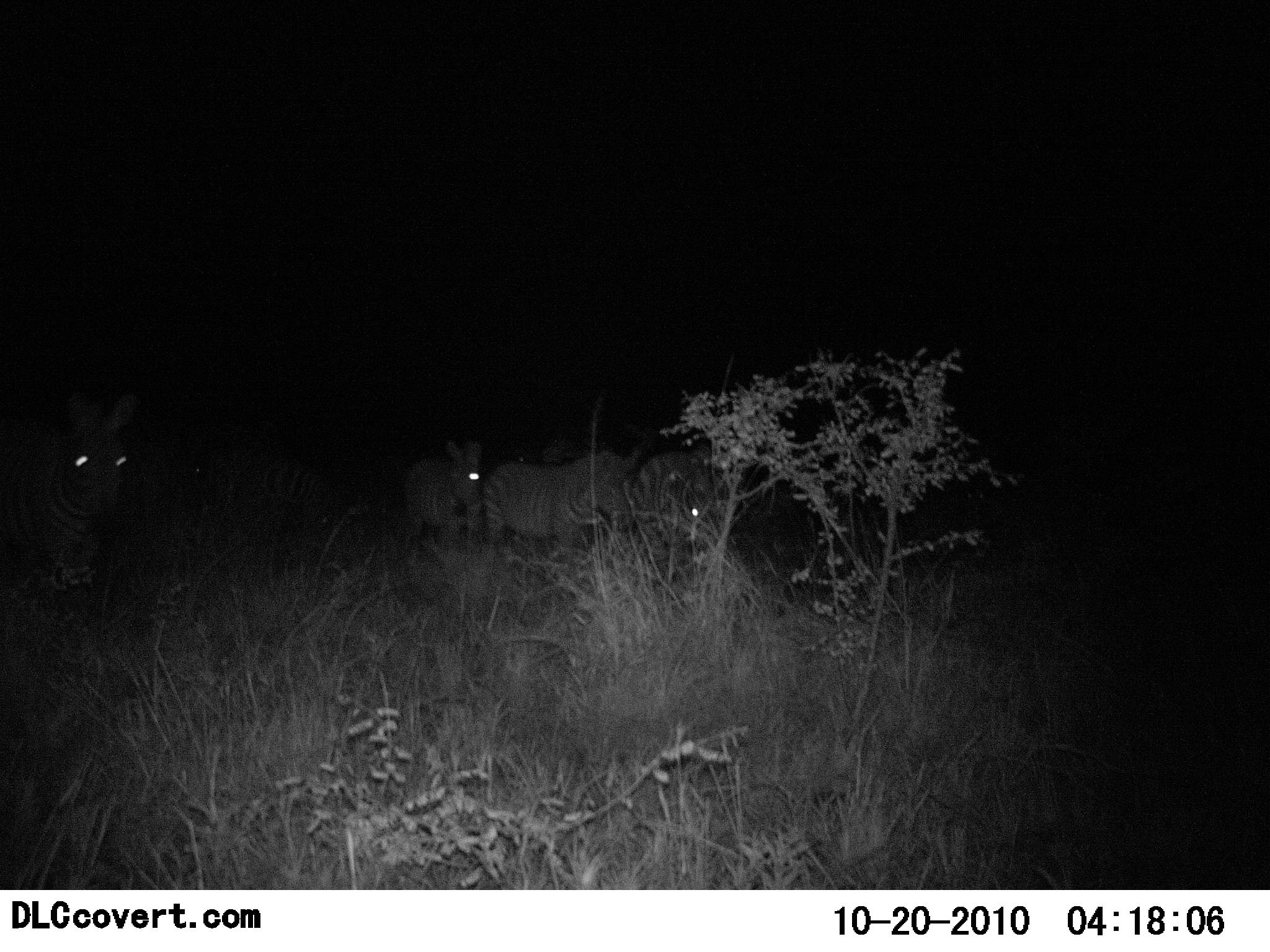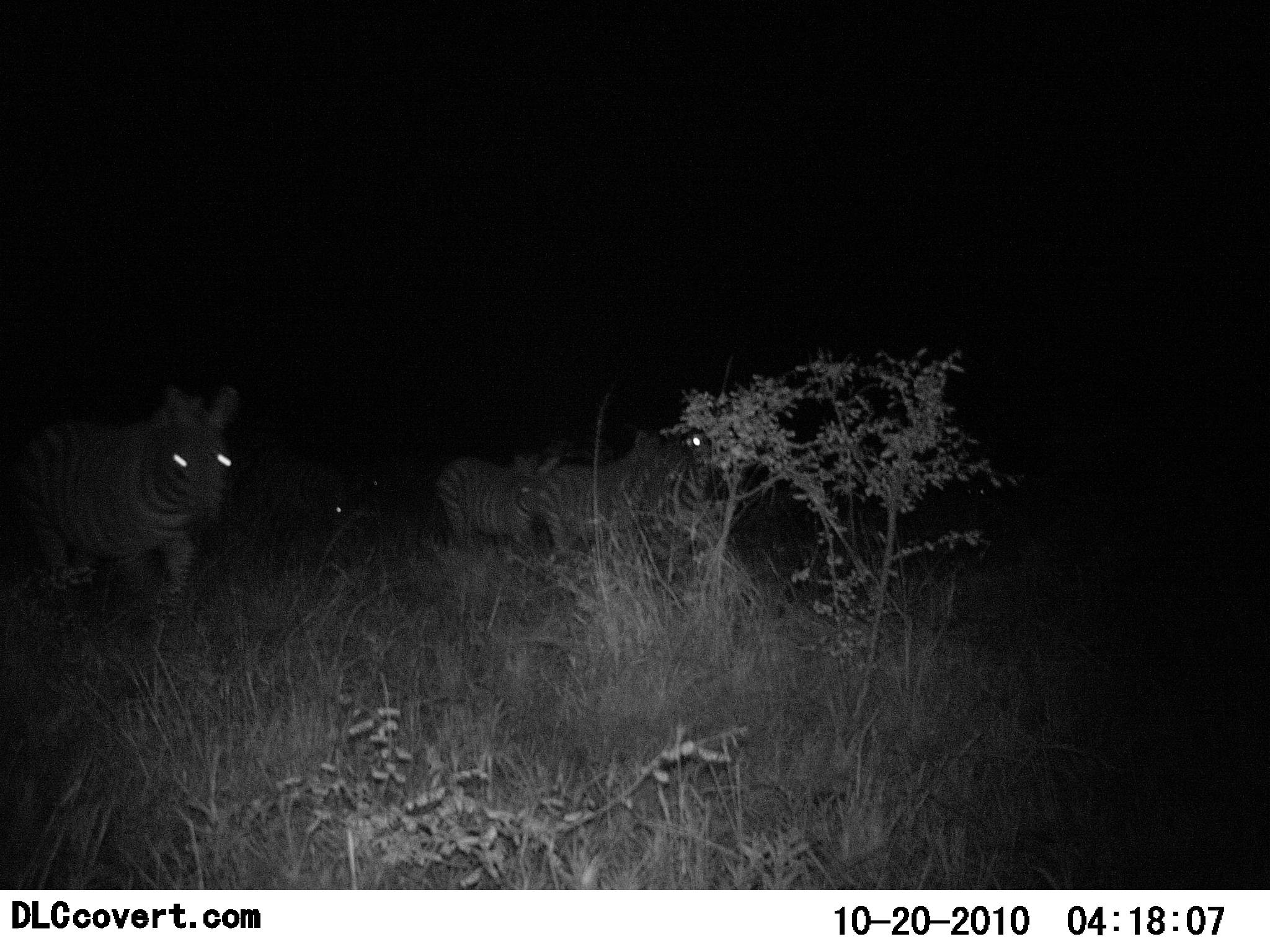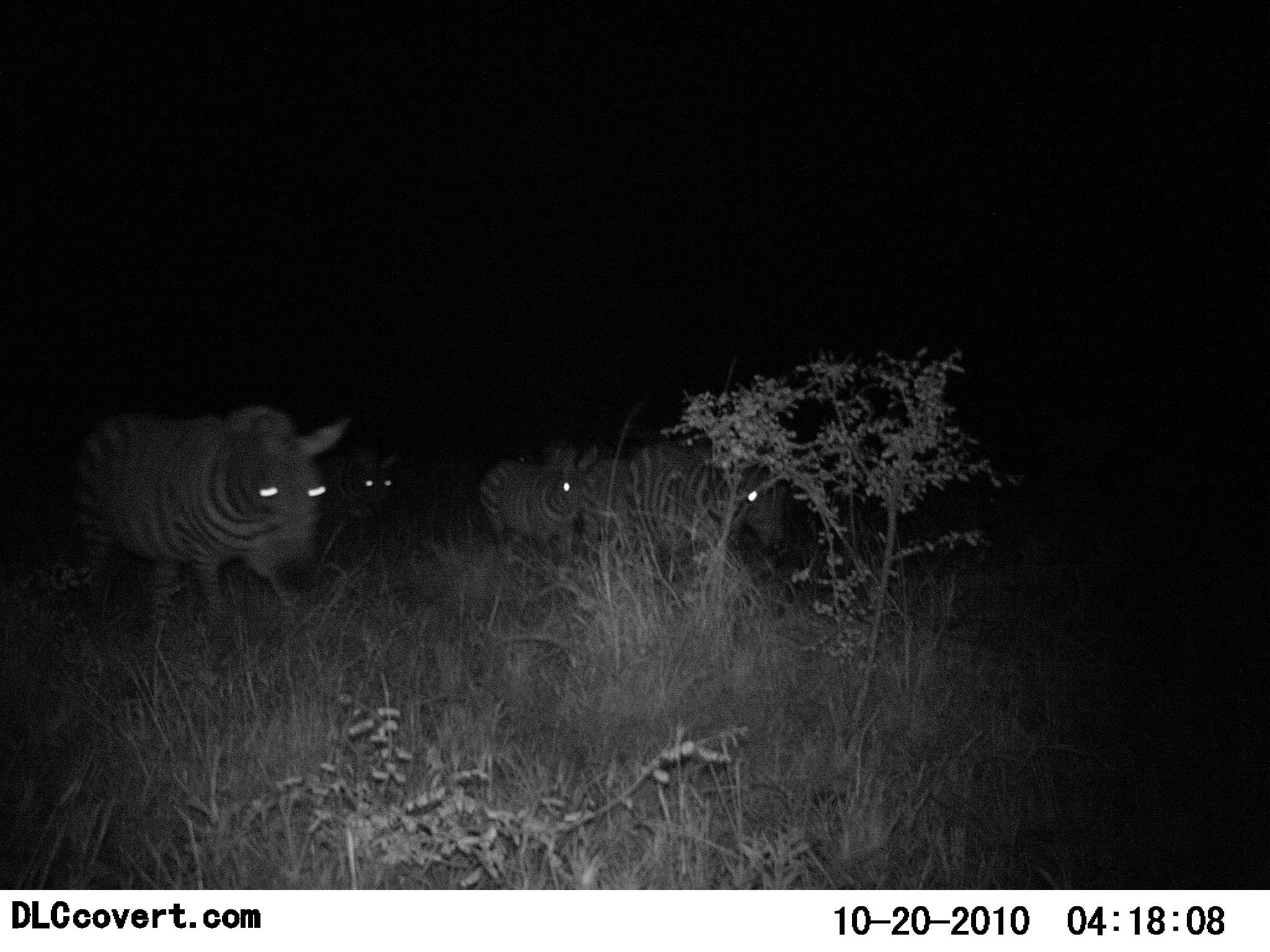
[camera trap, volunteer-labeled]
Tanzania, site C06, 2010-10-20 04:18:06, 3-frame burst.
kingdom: Animalia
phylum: Chordata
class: Mammalia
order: Perissodactyla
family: Equidae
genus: Equus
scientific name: Equus quagga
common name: plains zebra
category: zebra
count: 5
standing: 0%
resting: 0%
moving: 100%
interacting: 0%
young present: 0%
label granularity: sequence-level